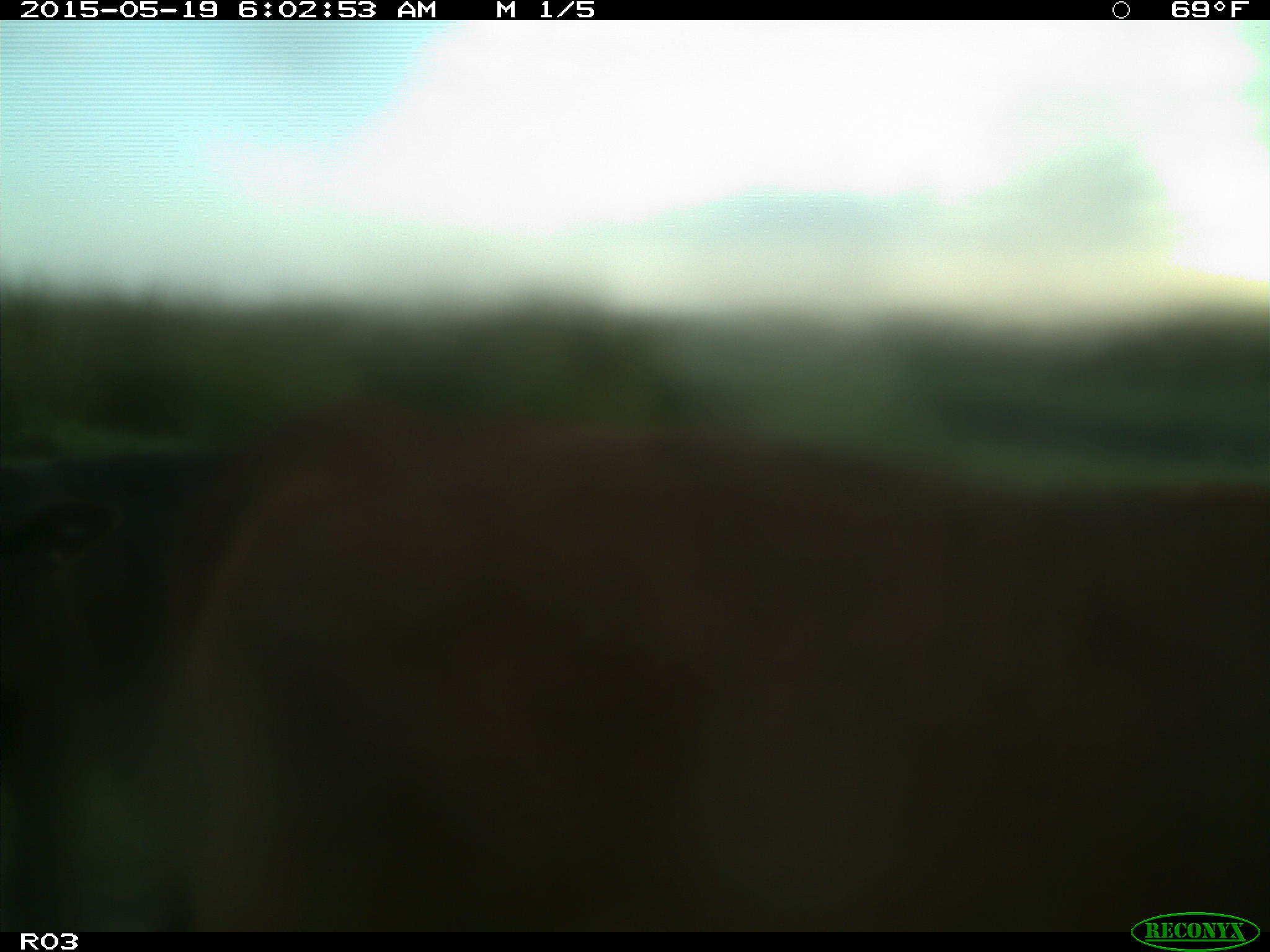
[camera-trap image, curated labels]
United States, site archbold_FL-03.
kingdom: Animalia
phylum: Chordata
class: Mammalia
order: Artiodactyla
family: Bovidae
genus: Bos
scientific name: Bos taurus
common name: domestic cow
Bos taurus (domestic cow).